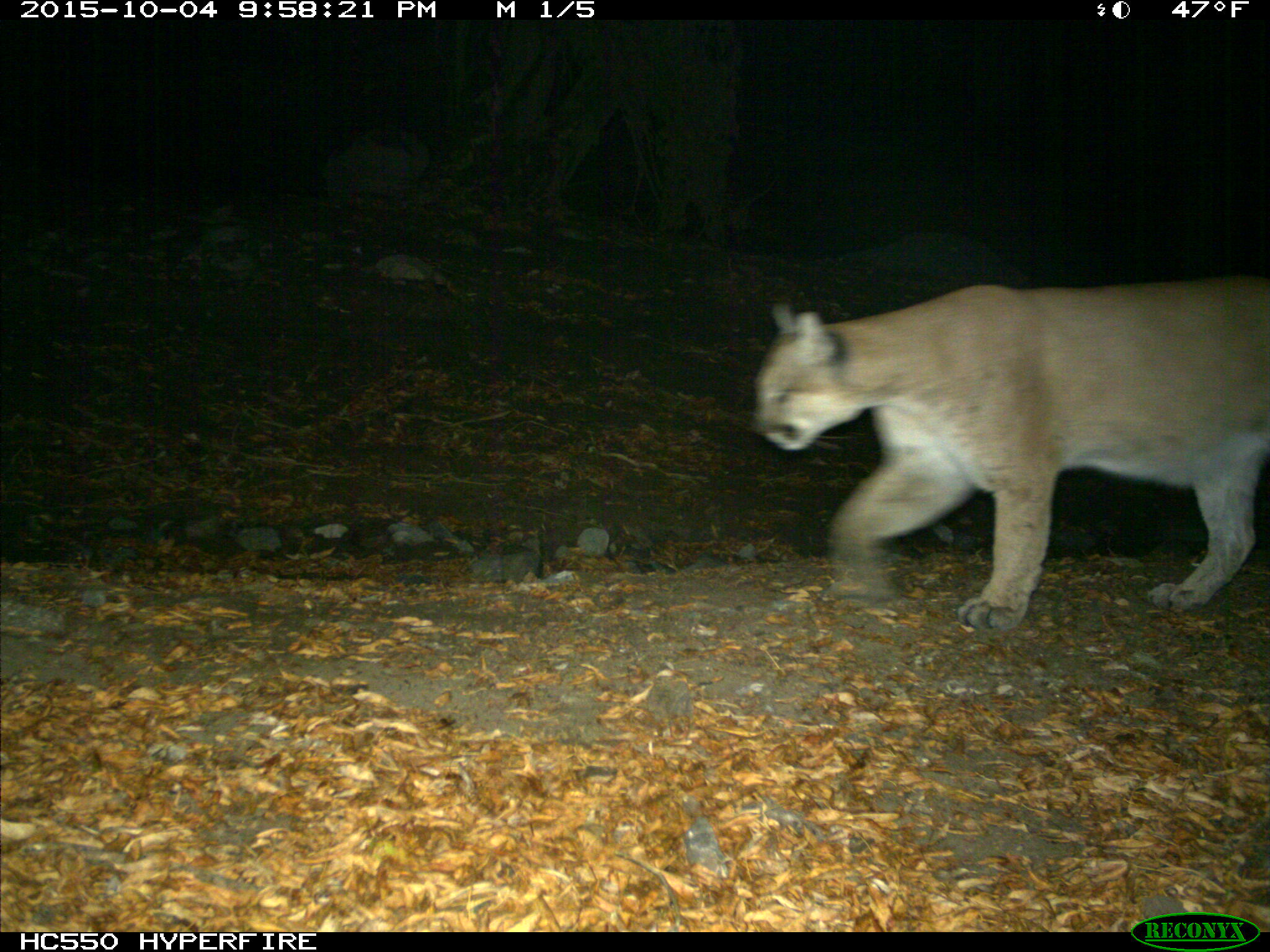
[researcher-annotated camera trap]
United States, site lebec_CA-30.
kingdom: Animalia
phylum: Chordata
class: Mammalia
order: Carnivora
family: Felidae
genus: Puma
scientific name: Puma concolor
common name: mountain lion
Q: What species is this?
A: Puma concolor (mountain lion).